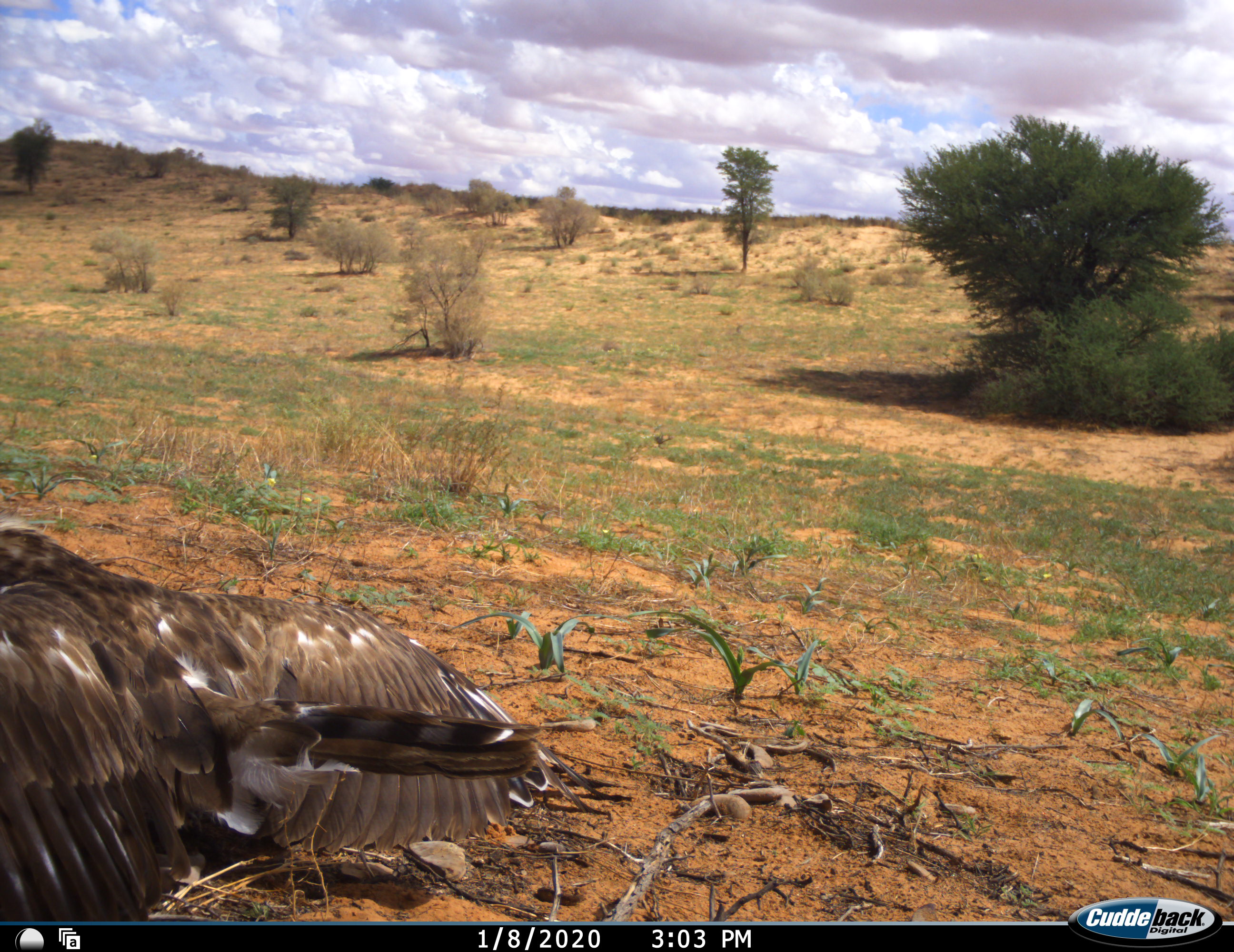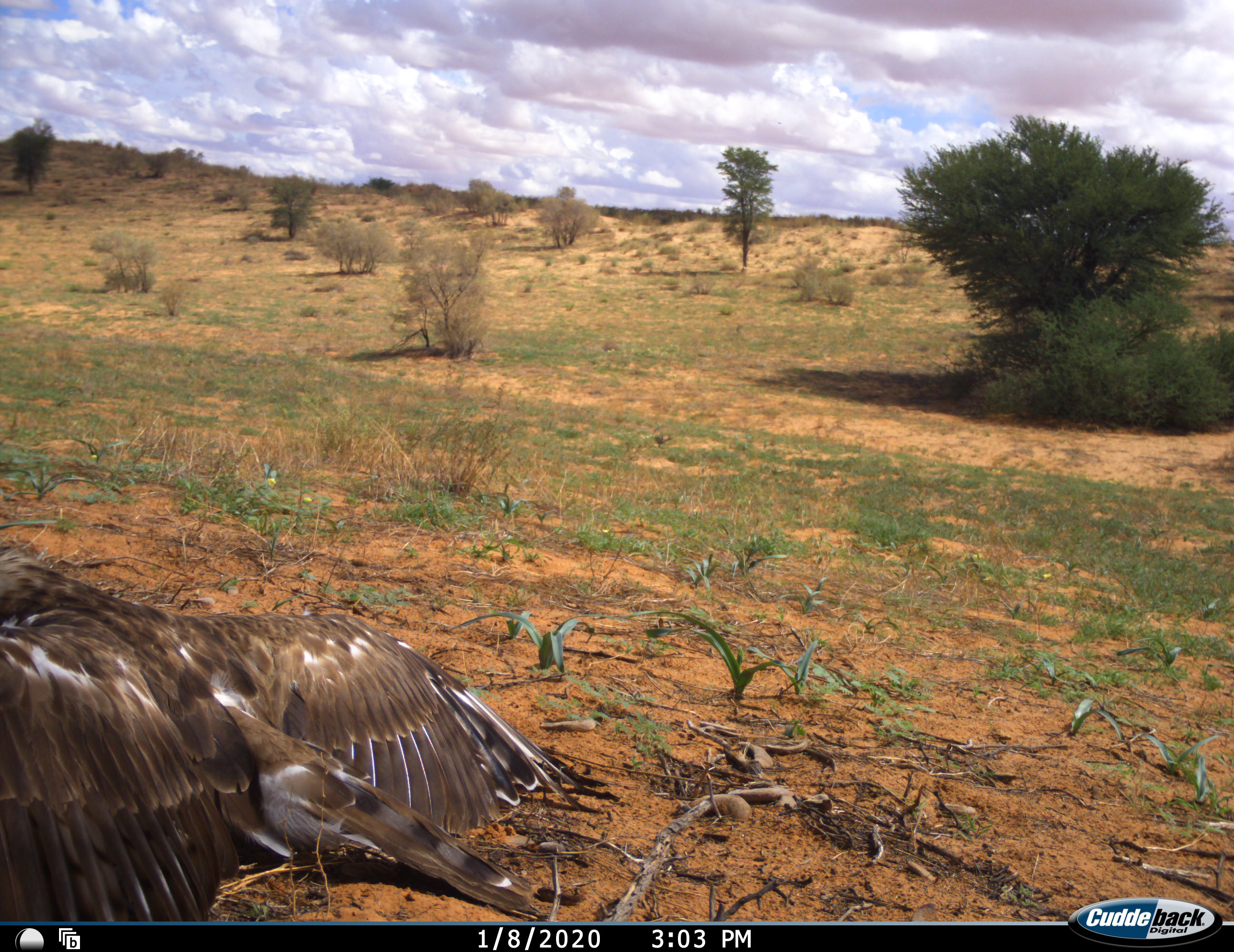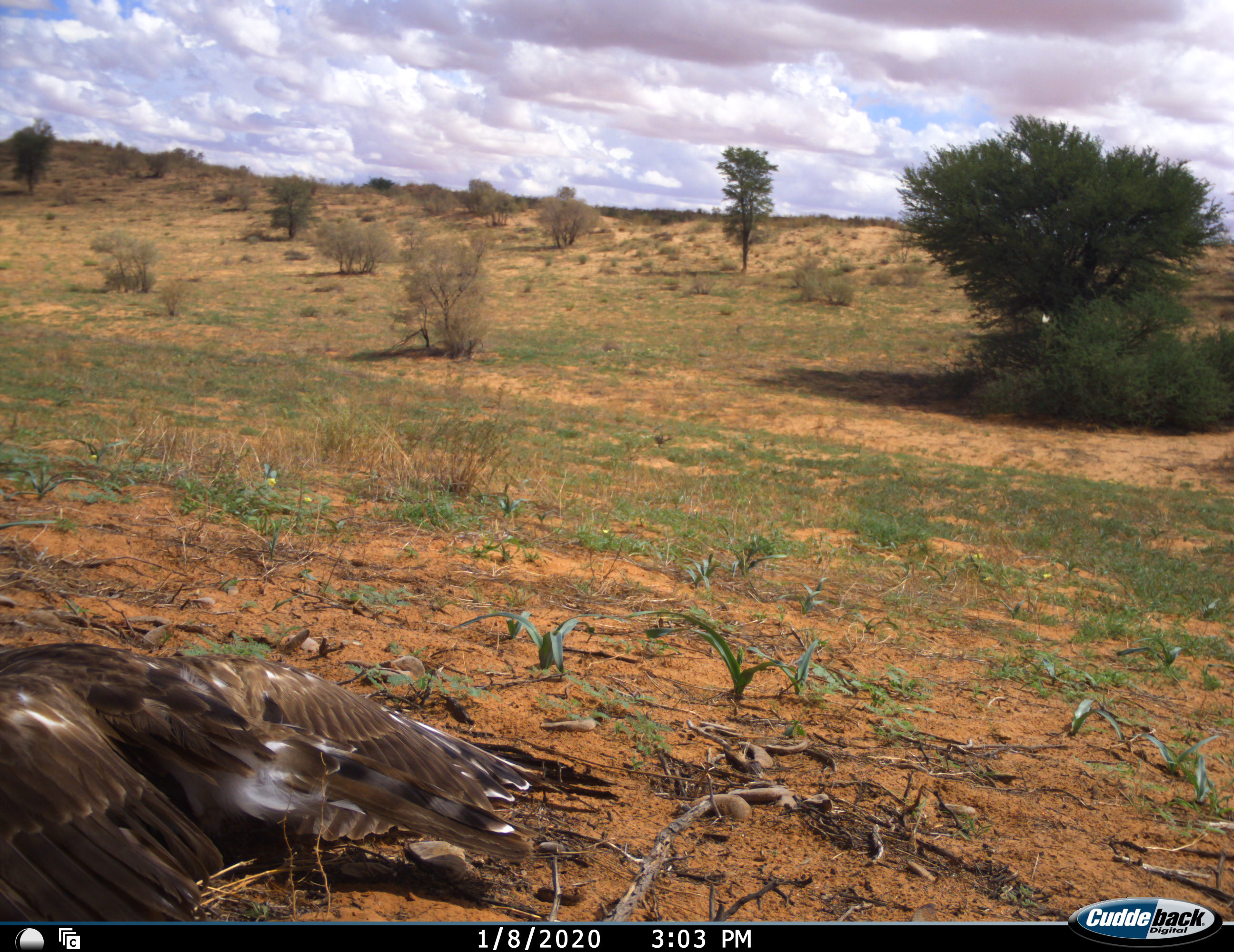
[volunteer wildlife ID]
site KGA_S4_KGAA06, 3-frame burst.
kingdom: Animalia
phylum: Chordata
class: Aves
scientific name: Aves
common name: bird of prey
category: birdofprey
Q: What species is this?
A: Birdofprey (bird of prey) (Aves).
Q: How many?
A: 1.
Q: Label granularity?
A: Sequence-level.